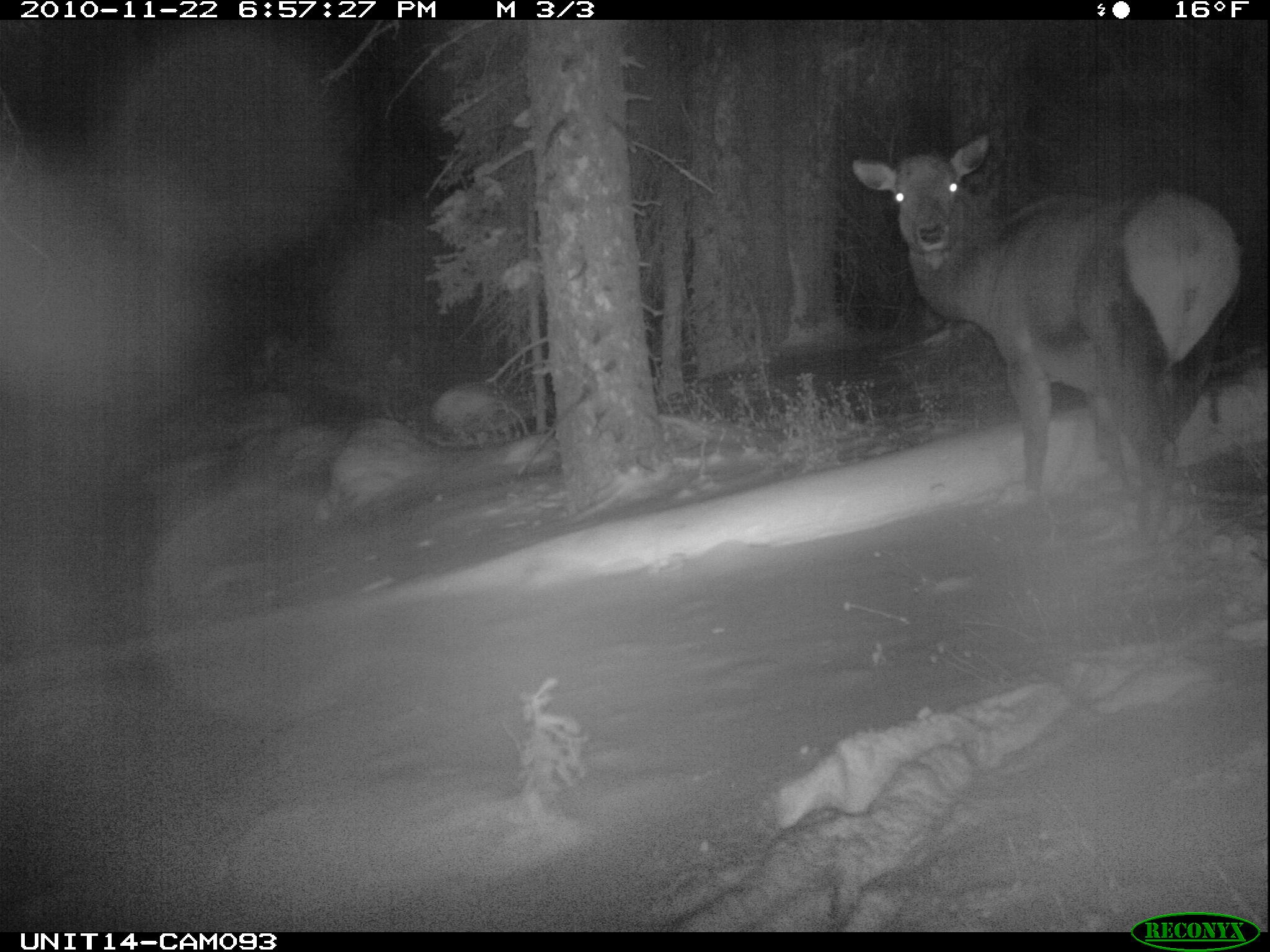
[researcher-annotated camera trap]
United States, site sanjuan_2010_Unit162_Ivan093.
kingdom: Animalia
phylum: Chordata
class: Mammalia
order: Artiodactyla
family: Cervidae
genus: Cervus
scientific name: Cervus elaphus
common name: red deer